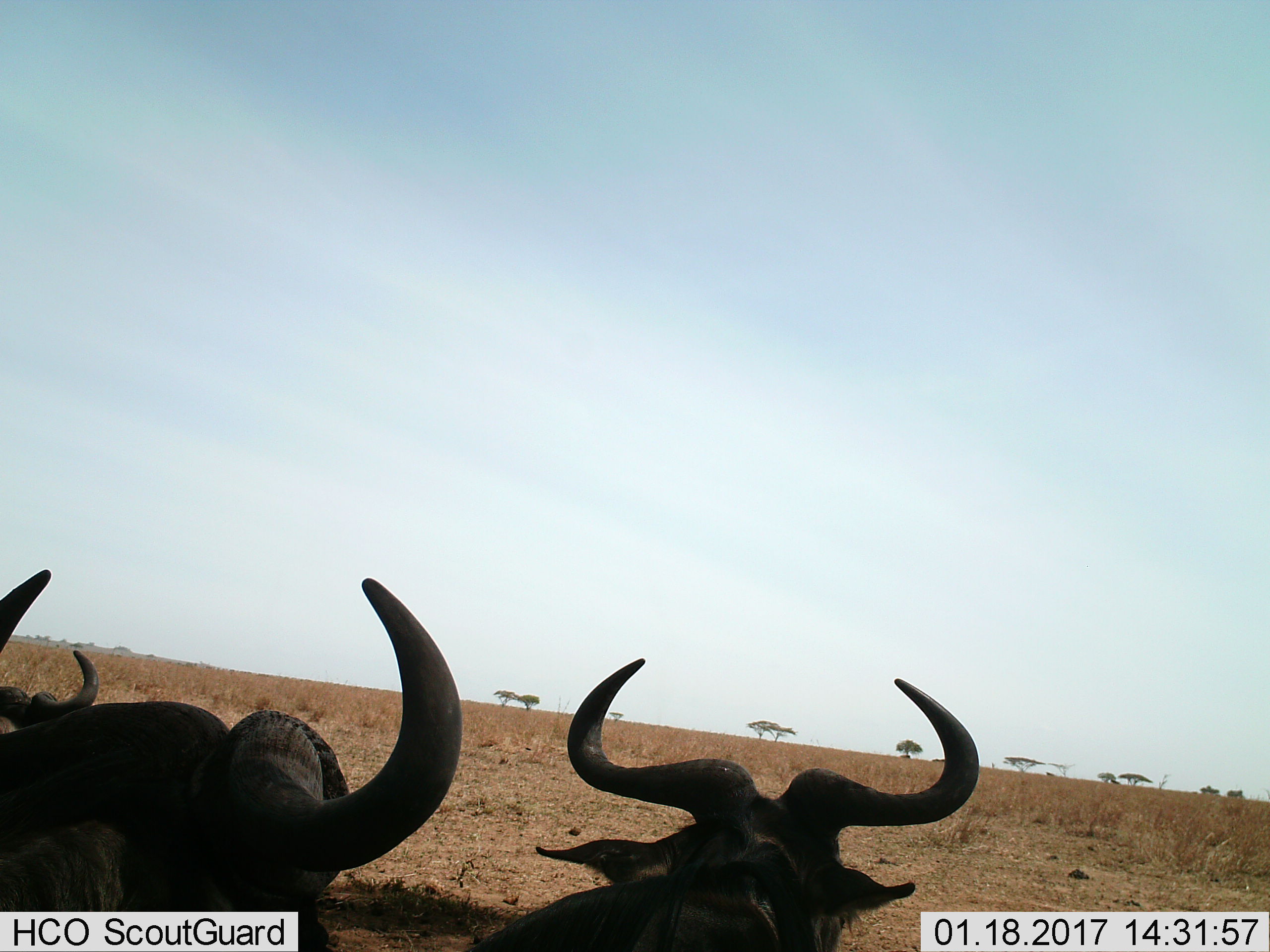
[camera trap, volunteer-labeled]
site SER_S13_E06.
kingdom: Animalia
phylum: Chordata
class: Mammalia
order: Artiodactyla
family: Bovidae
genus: Connochaetes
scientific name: Connochaetes taurinus taurinus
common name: blue wildebeest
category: wildebeestblue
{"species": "wildebeestblue (blue wildebeest) (Connochaetes taurinus taurinus)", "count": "3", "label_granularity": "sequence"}